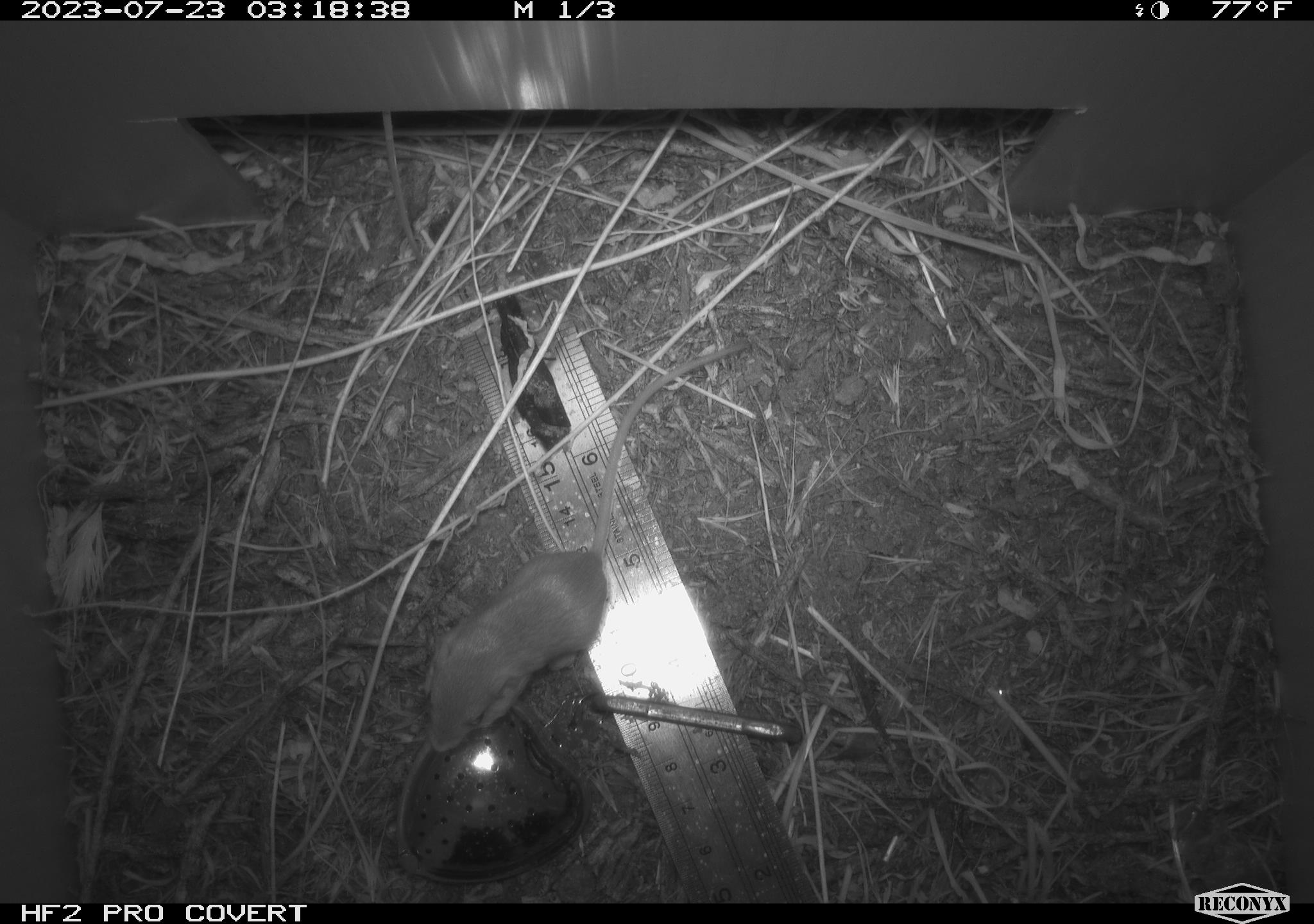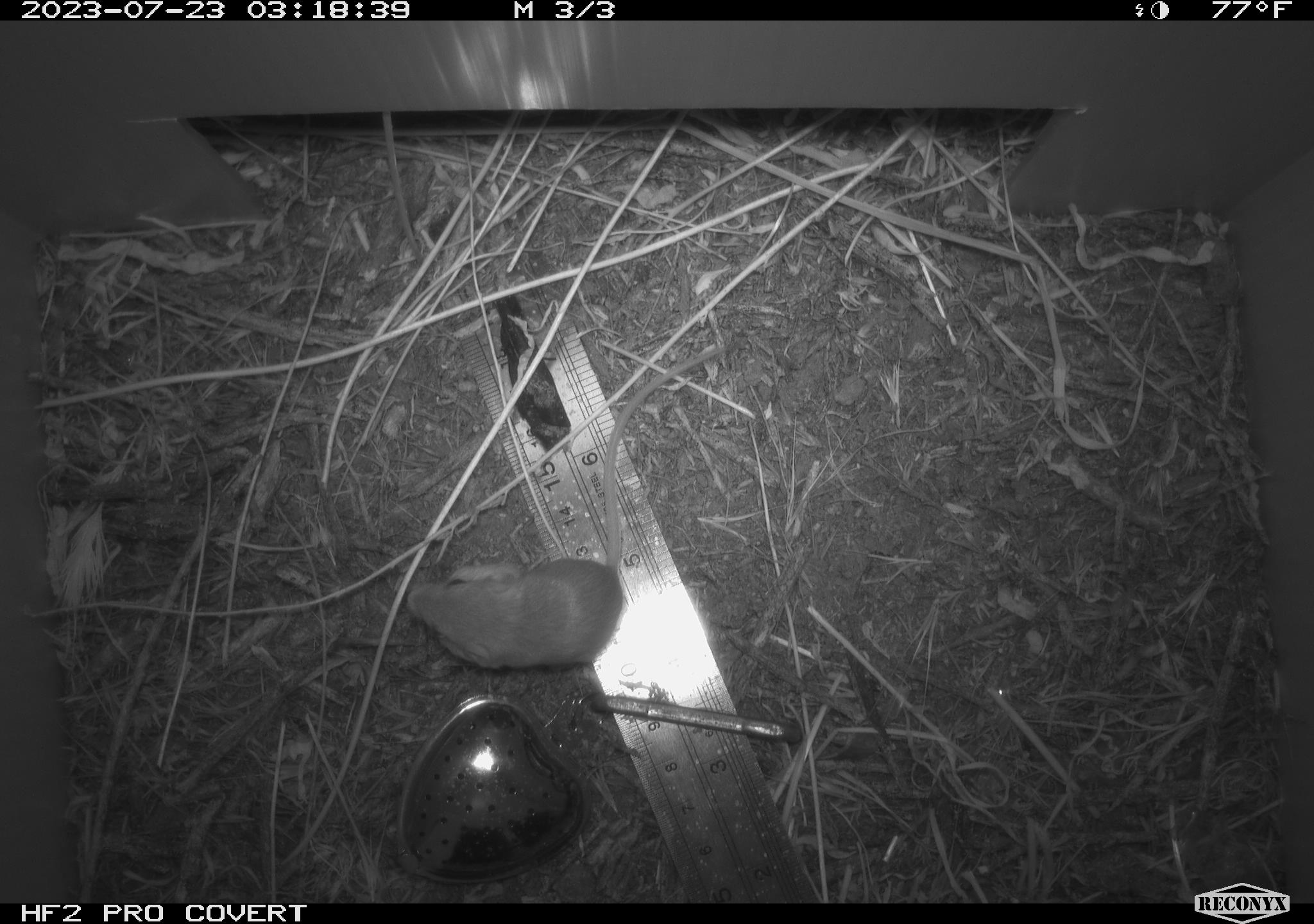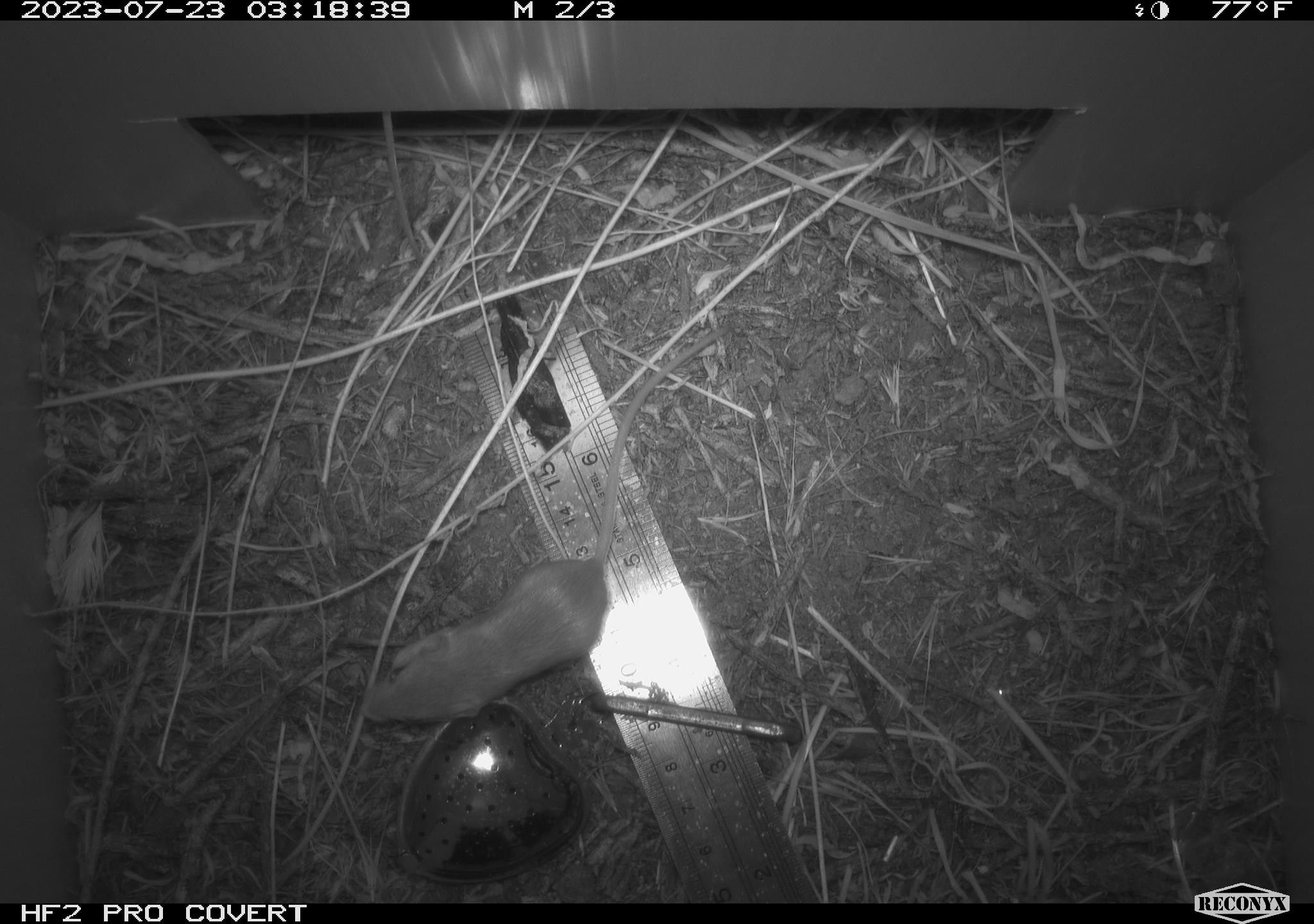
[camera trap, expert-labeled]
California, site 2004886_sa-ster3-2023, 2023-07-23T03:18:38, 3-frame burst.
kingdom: Animalia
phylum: Chordata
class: Mammalia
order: Rodentia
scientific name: Rodentia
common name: mouse species